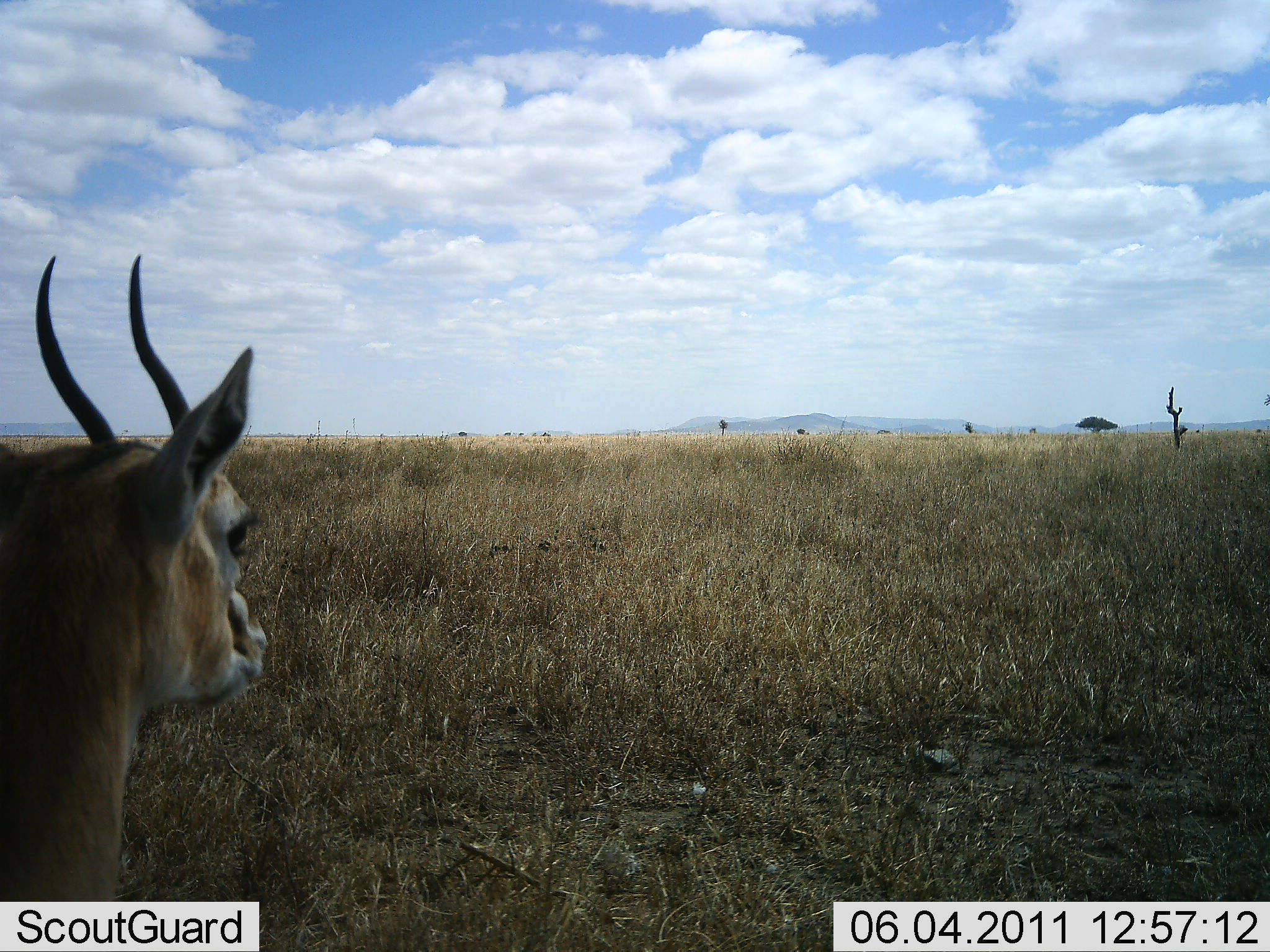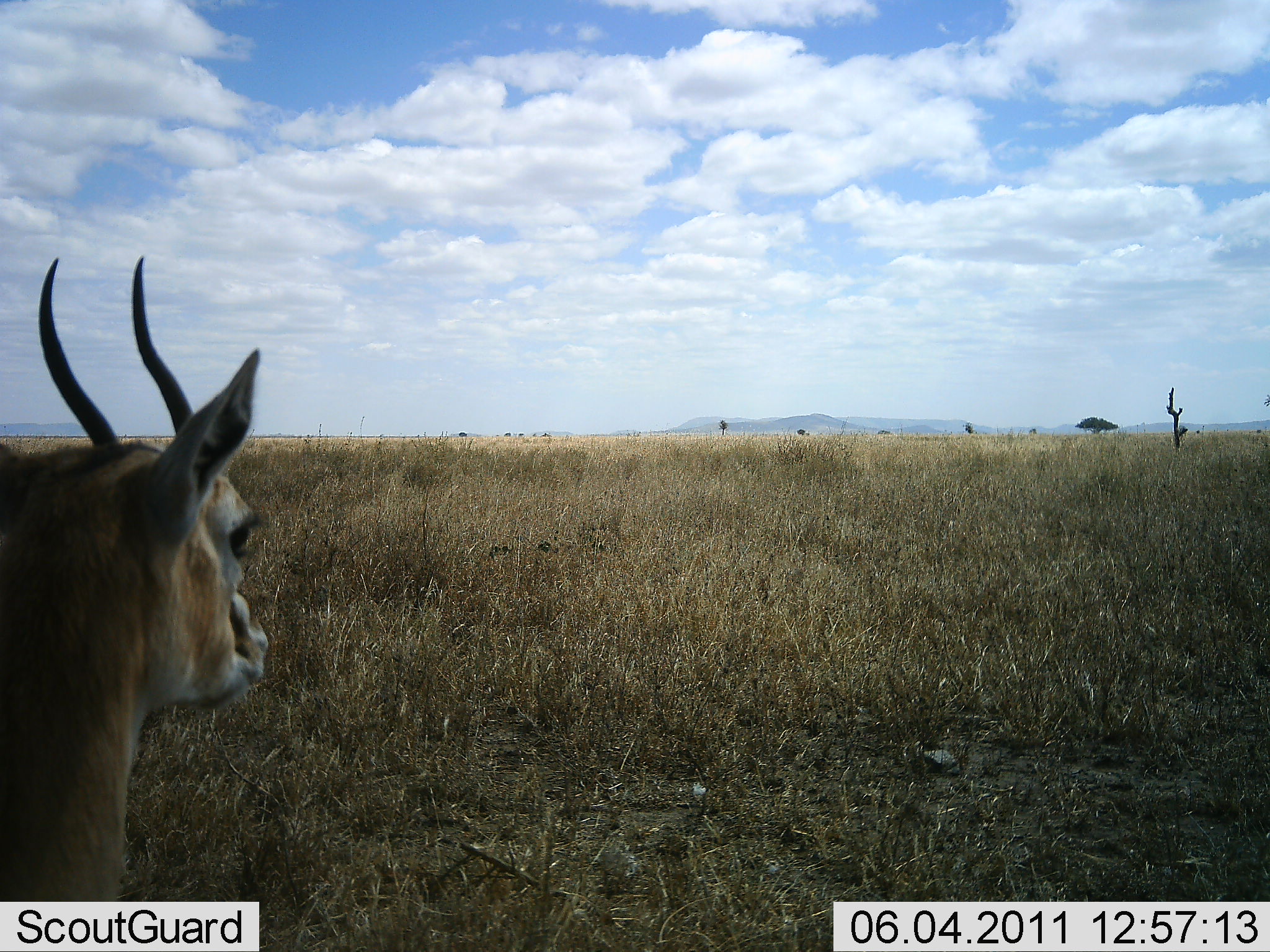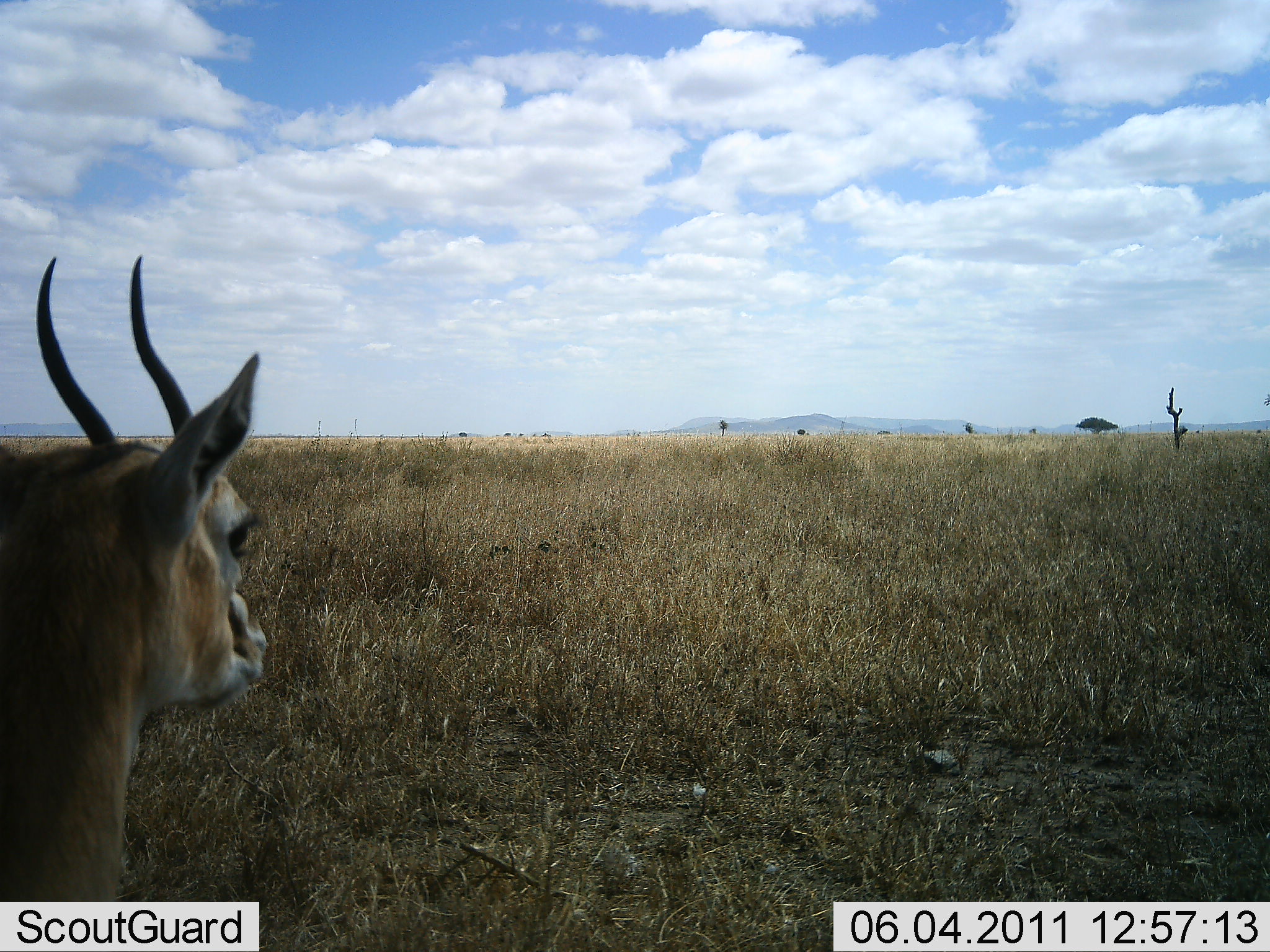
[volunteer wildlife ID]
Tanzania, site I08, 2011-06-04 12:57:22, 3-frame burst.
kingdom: Animalia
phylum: Chordata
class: Mammalia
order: Artiodactyla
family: Bovidae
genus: Eudorcas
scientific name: Eudorcas thomsonii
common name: thomson's gazelle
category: gazellethomsons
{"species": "gazellethomsons (thomson's gazelle) (Eudorcas thomsonii)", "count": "1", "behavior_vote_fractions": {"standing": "90%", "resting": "10%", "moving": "0%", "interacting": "0%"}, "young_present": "0%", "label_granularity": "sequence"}